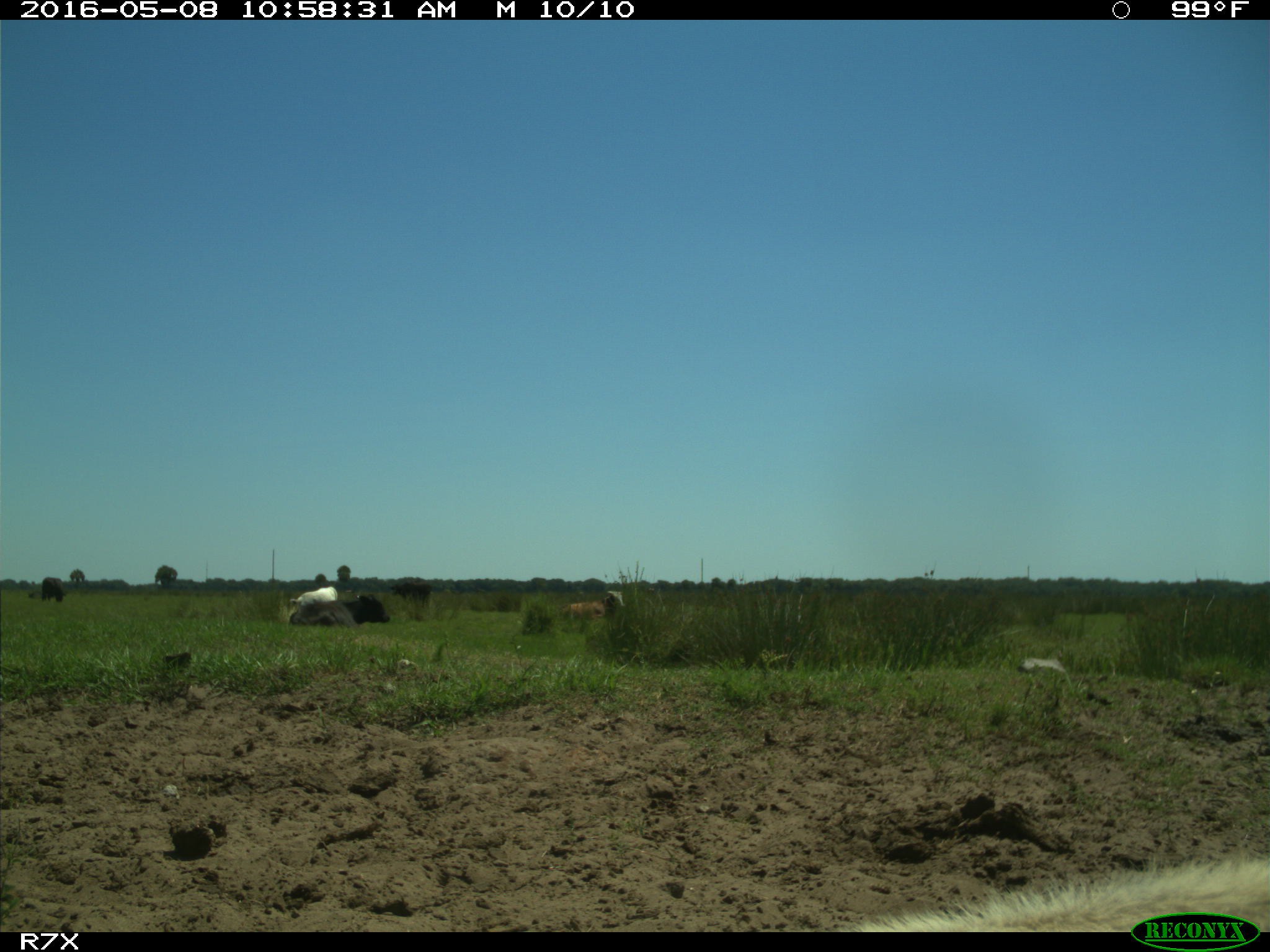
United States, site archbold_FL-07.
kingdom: Animalia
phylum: Chordata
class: Mammalia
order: Artiodactyla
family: Bovidae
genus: Bos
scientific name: Bos taurus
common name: domestic cow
Bos taurus (domestic cow).